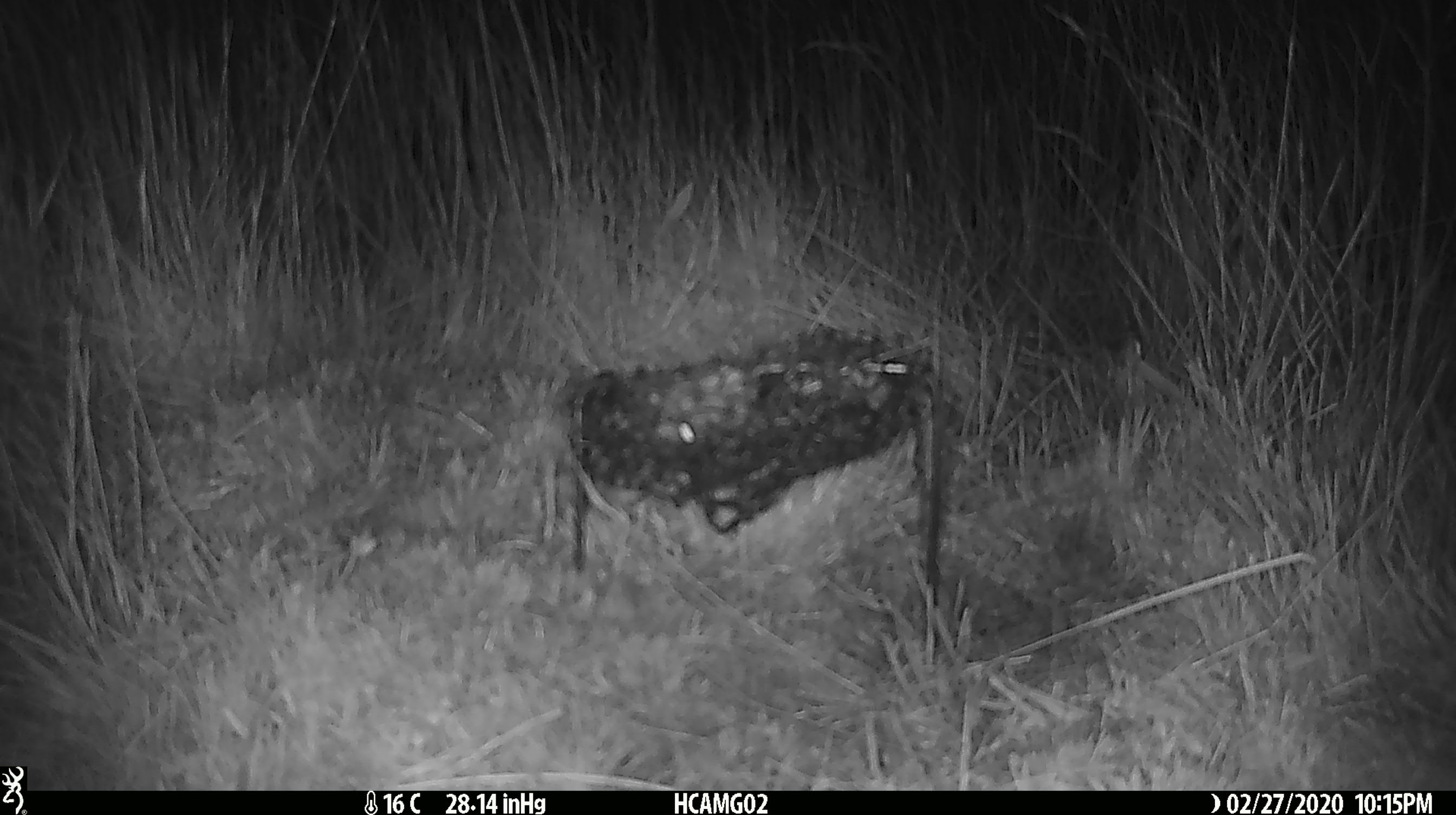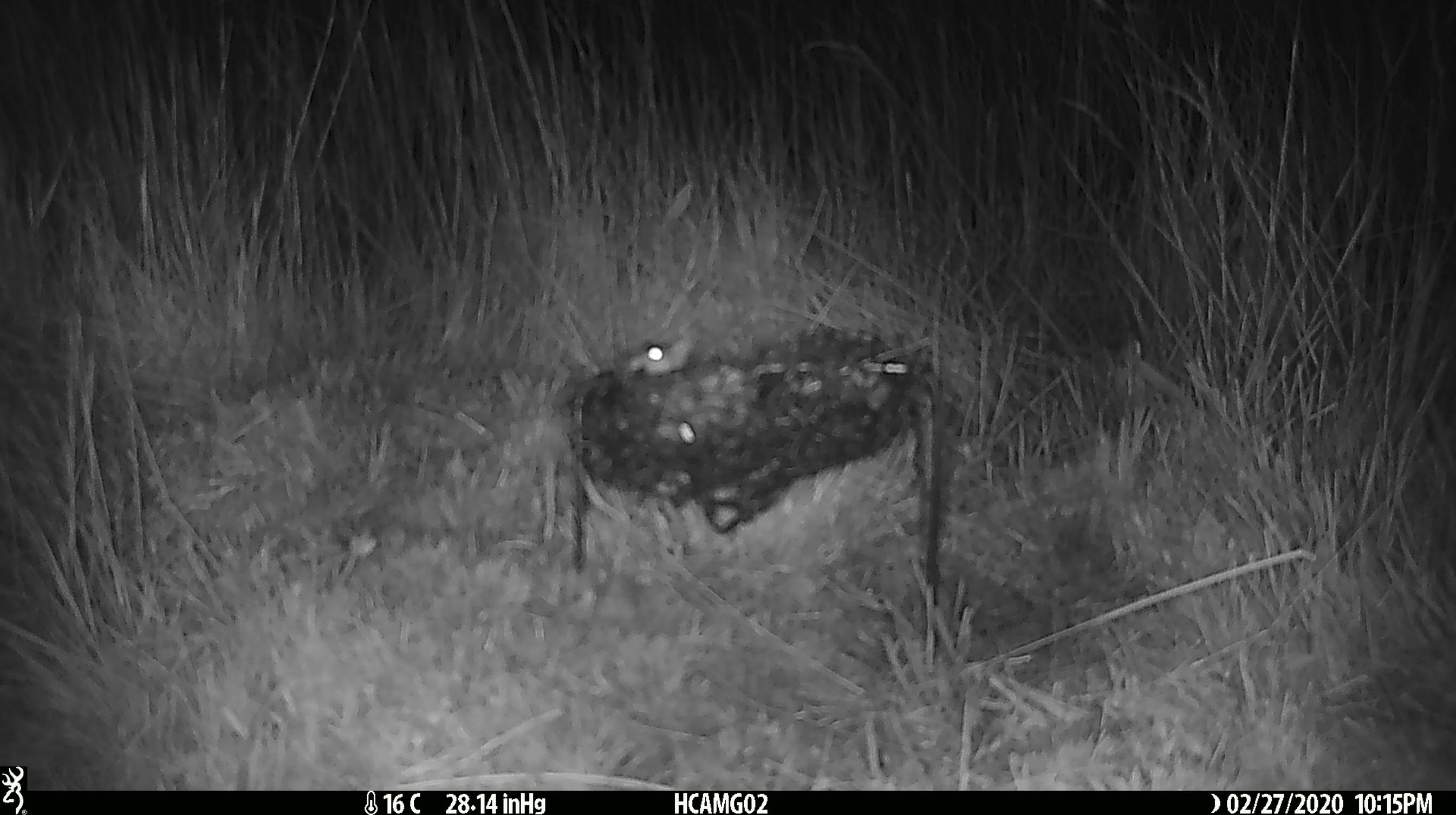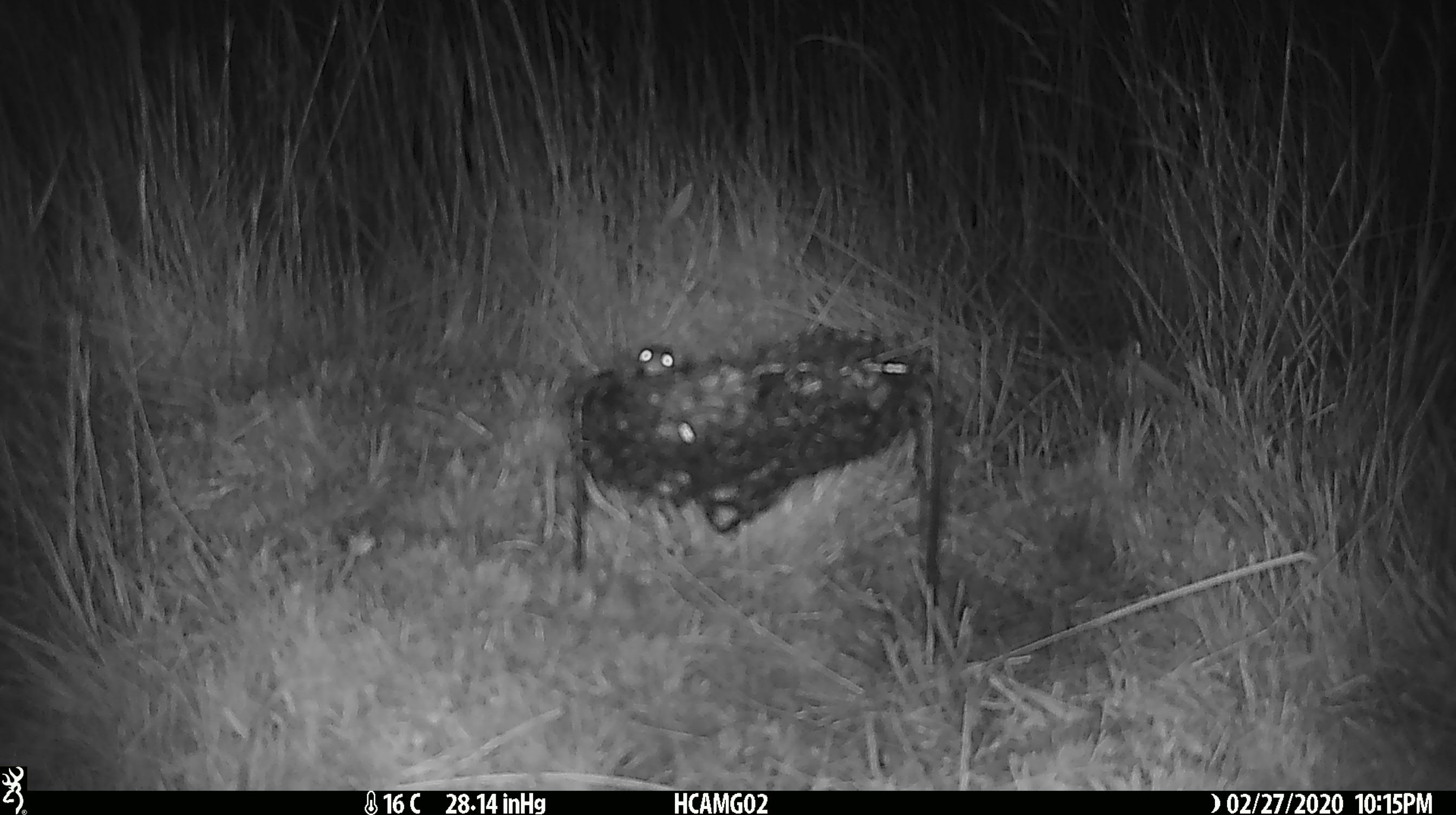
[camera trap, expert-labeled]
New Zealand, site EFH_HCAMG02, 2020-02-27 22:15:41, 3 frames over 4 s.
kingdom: Animalia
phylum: Chordata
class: Mammalia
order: Rodentia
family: Muridae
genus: Mus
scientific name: Mus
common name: mouse